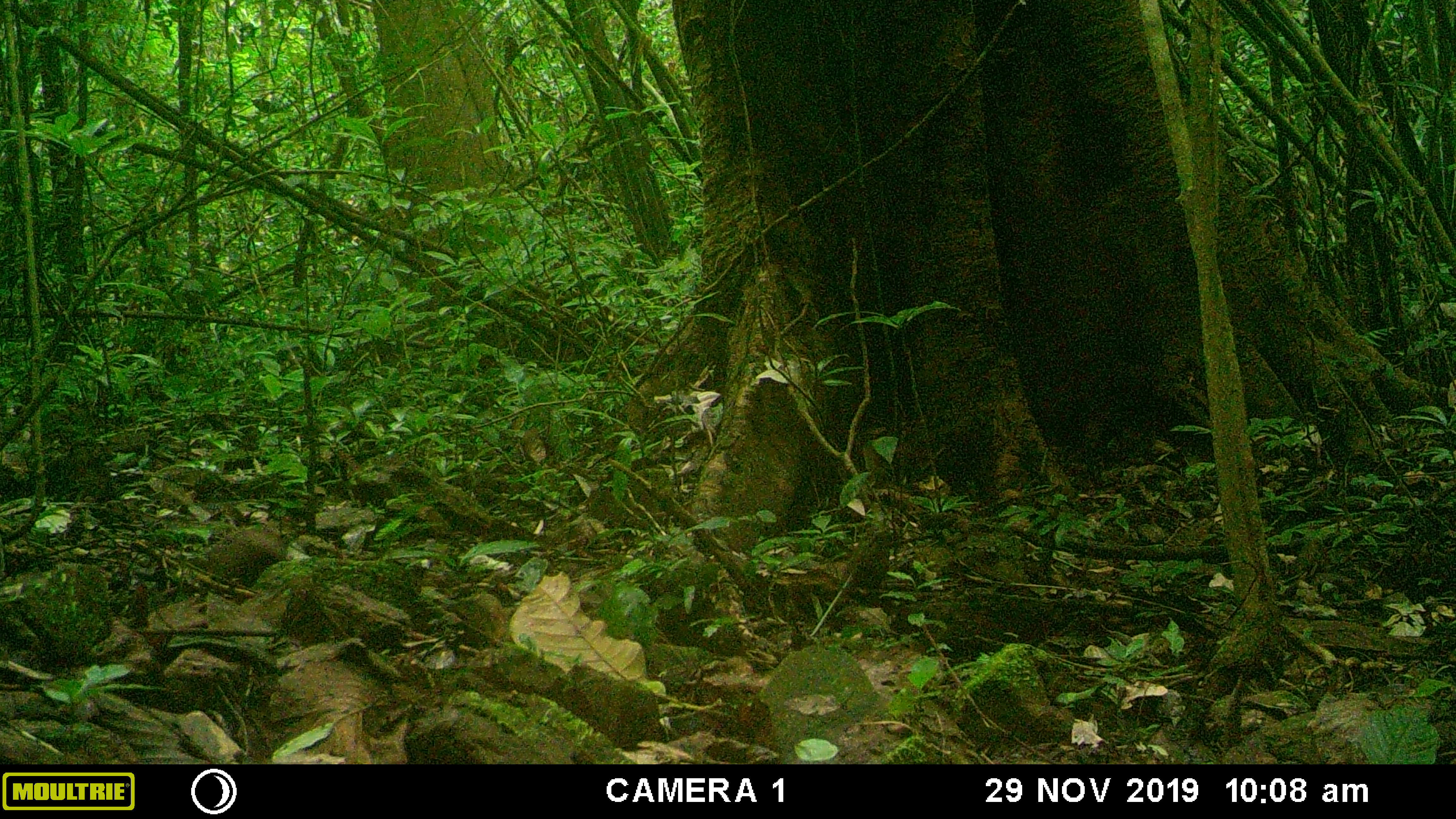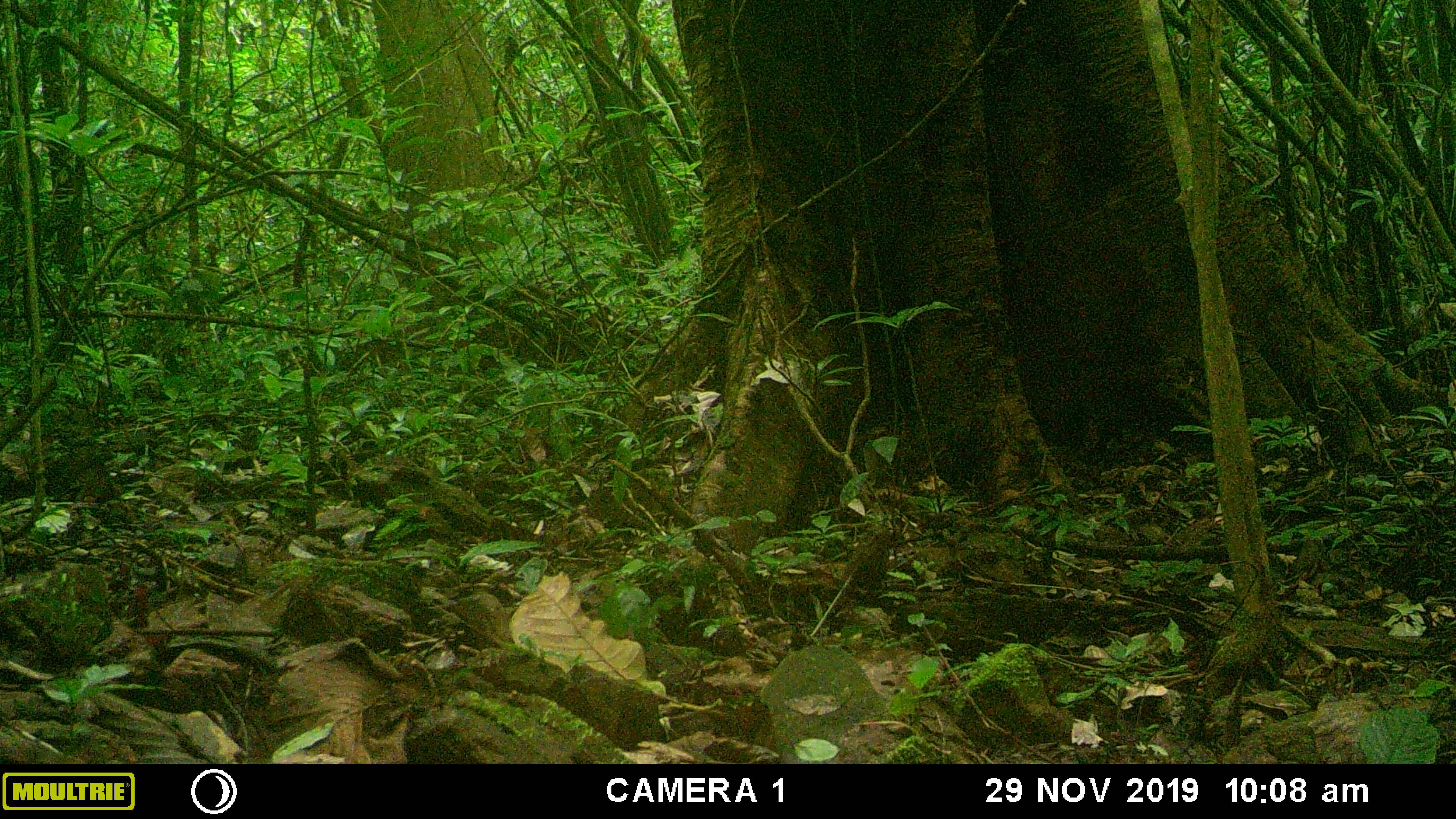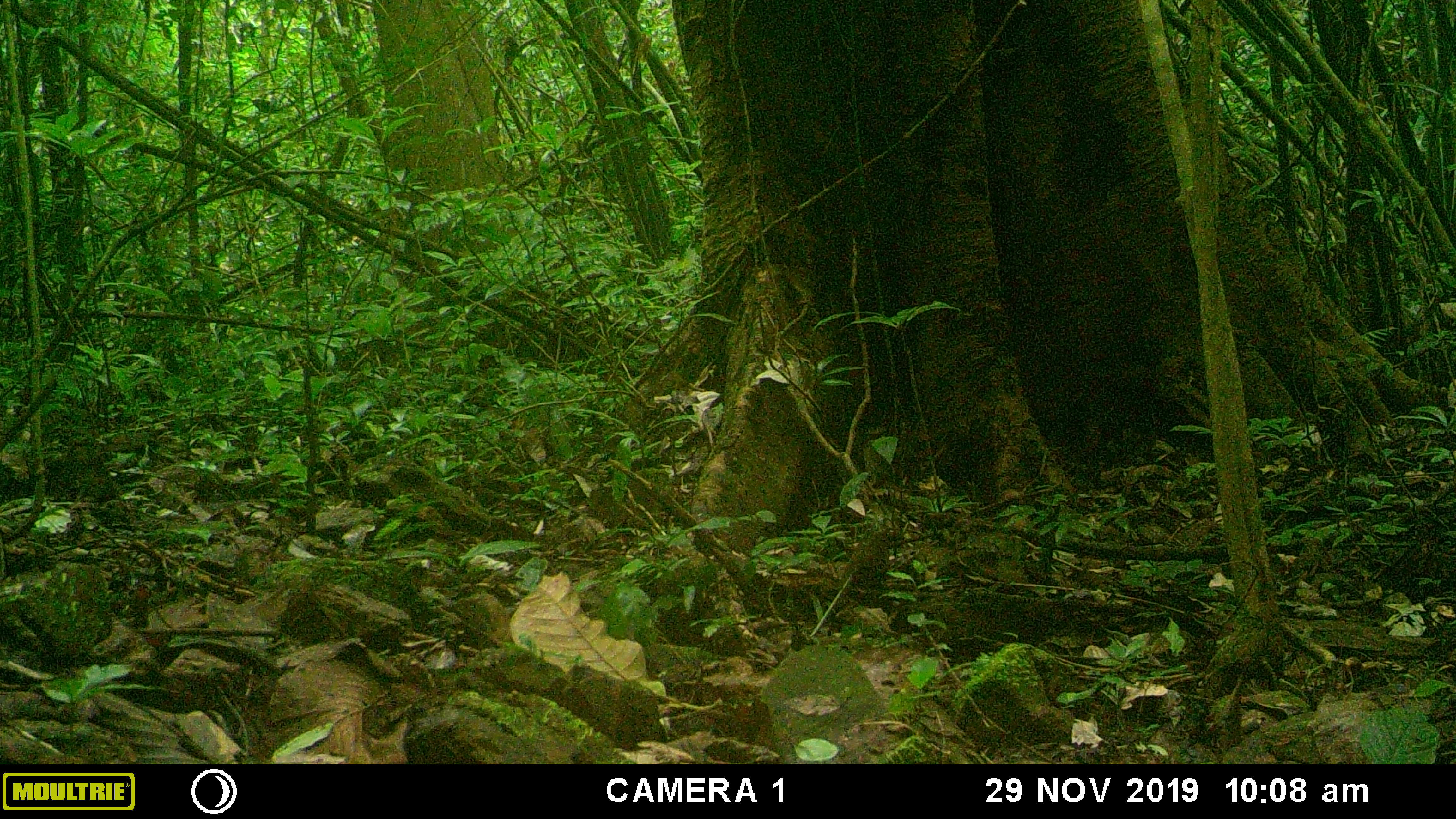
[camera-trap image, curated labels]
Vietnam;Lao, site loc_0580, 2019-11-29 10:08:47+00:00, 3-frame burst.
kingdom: Animalia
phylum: Chordata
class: Mammalia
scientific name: Mammalia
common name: mammal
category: unidentified small mammal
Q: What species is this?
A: Unidentified small mammal (mammal) (Mammalia).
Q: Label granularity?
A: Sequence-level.